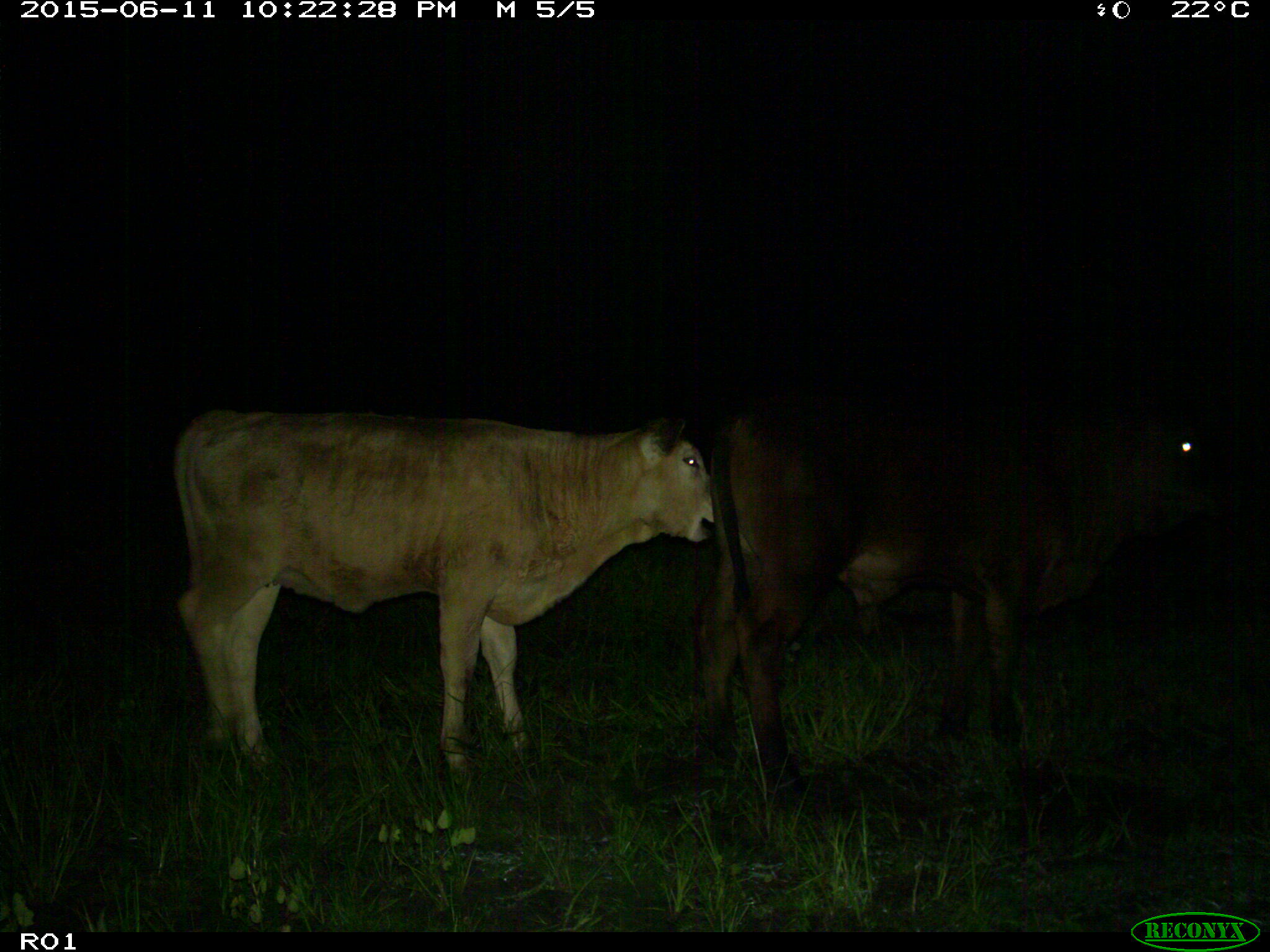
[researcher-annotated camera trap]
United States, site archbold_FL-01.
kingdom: Animalia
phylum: Chordata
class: Mammalia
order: Artiodactyla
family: Bovidae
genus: Bos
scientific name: Bos taurus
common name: domestic cow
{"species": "Bos taurus (domestic cow)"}